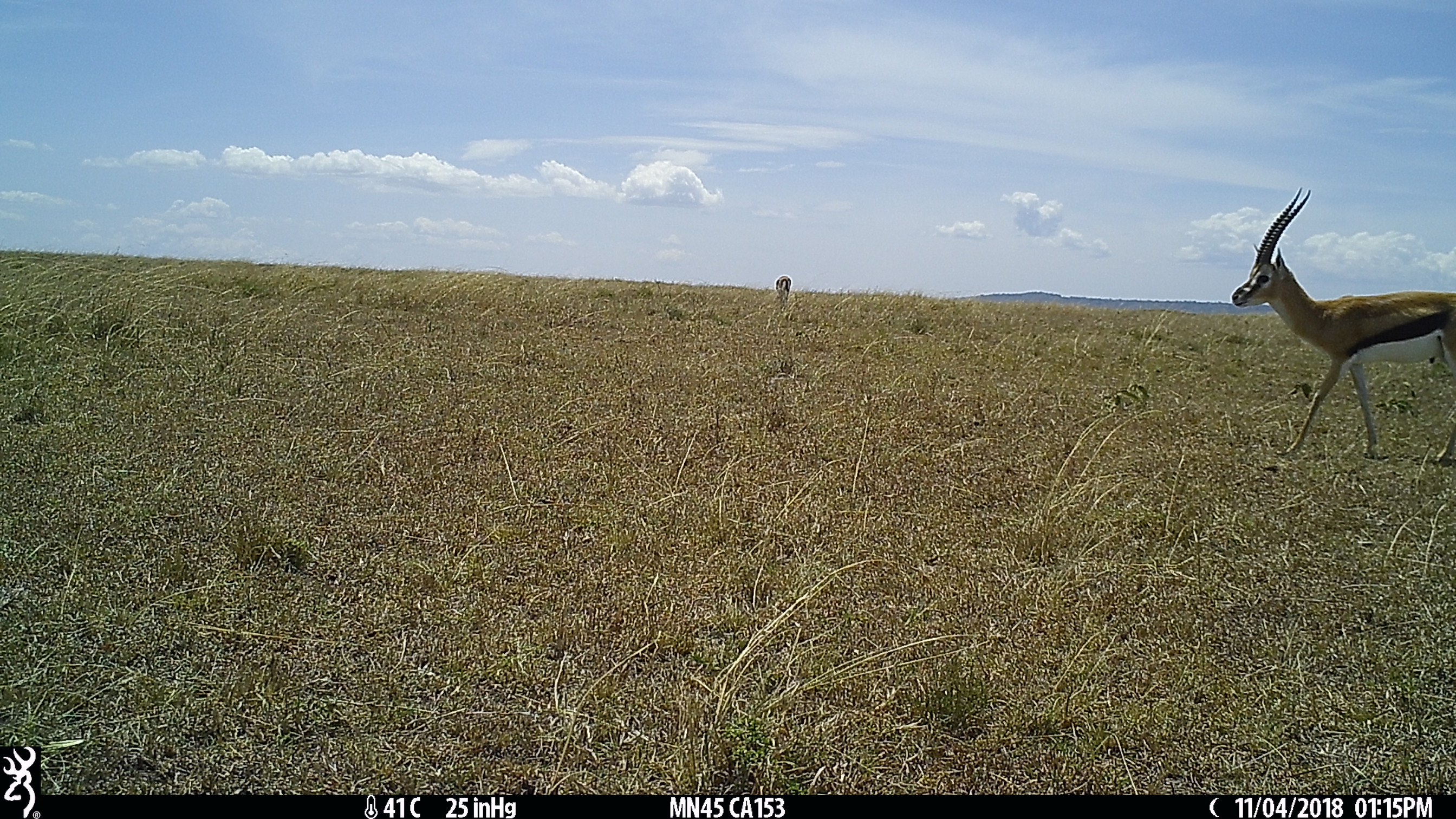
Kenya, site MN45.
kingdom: Animalia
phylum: Chordata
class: Mammalia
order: Artiodactyla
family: Bovidae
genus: Eudorcas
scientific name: Eudorcas thomsonii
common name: thomon's gazelle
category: gazelle thomsons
Gazelle thomsons (thomon's gazelle) (Eudorcas thomsonii).